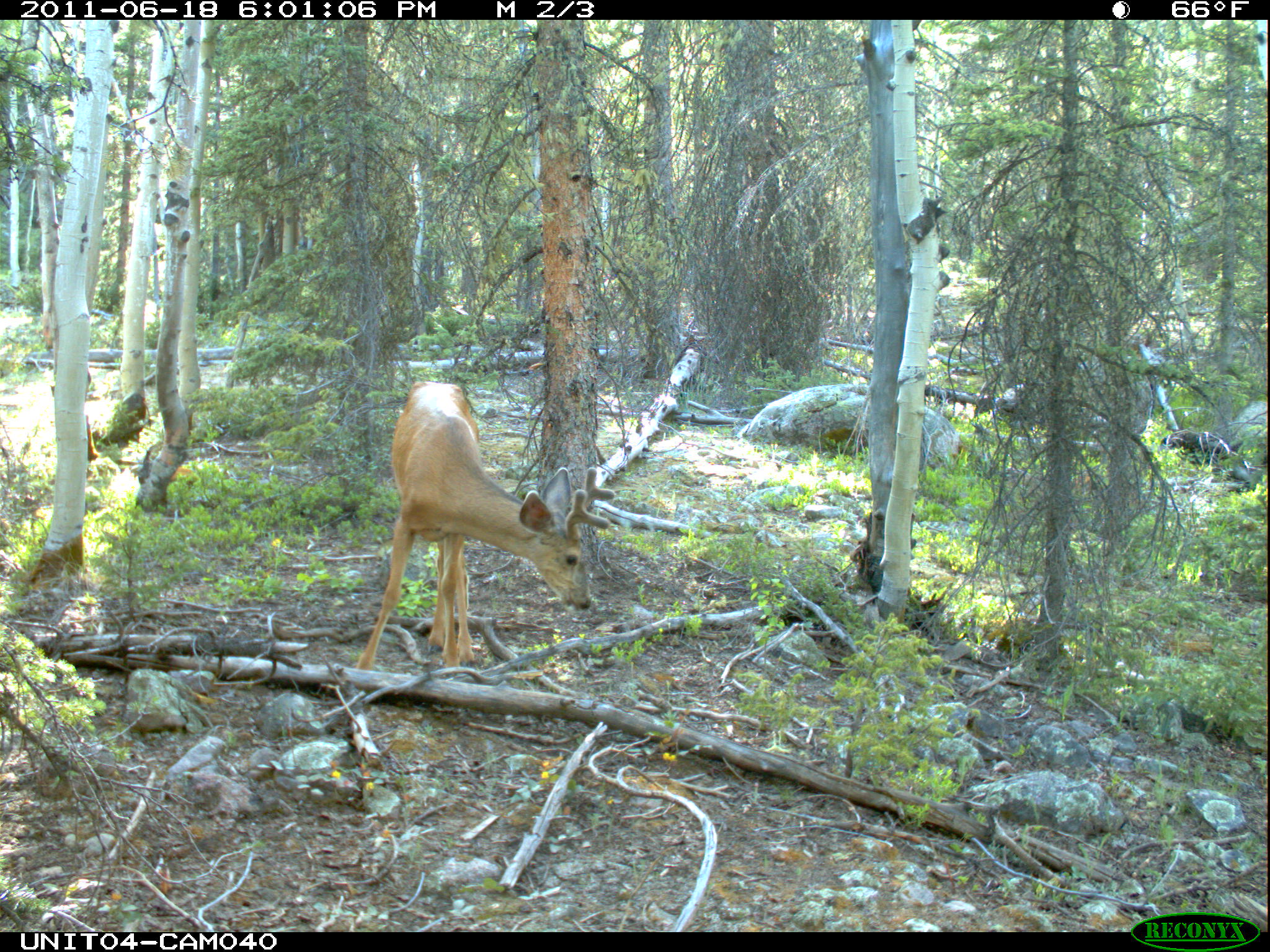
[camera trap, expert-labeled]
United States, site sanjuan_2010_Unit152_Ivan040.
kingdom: Animalia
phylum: Chordata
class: Mammalia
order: Artiodactyla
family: Cervidae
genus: Odocoileus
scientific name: Odocoileus hemionus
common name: mule deer